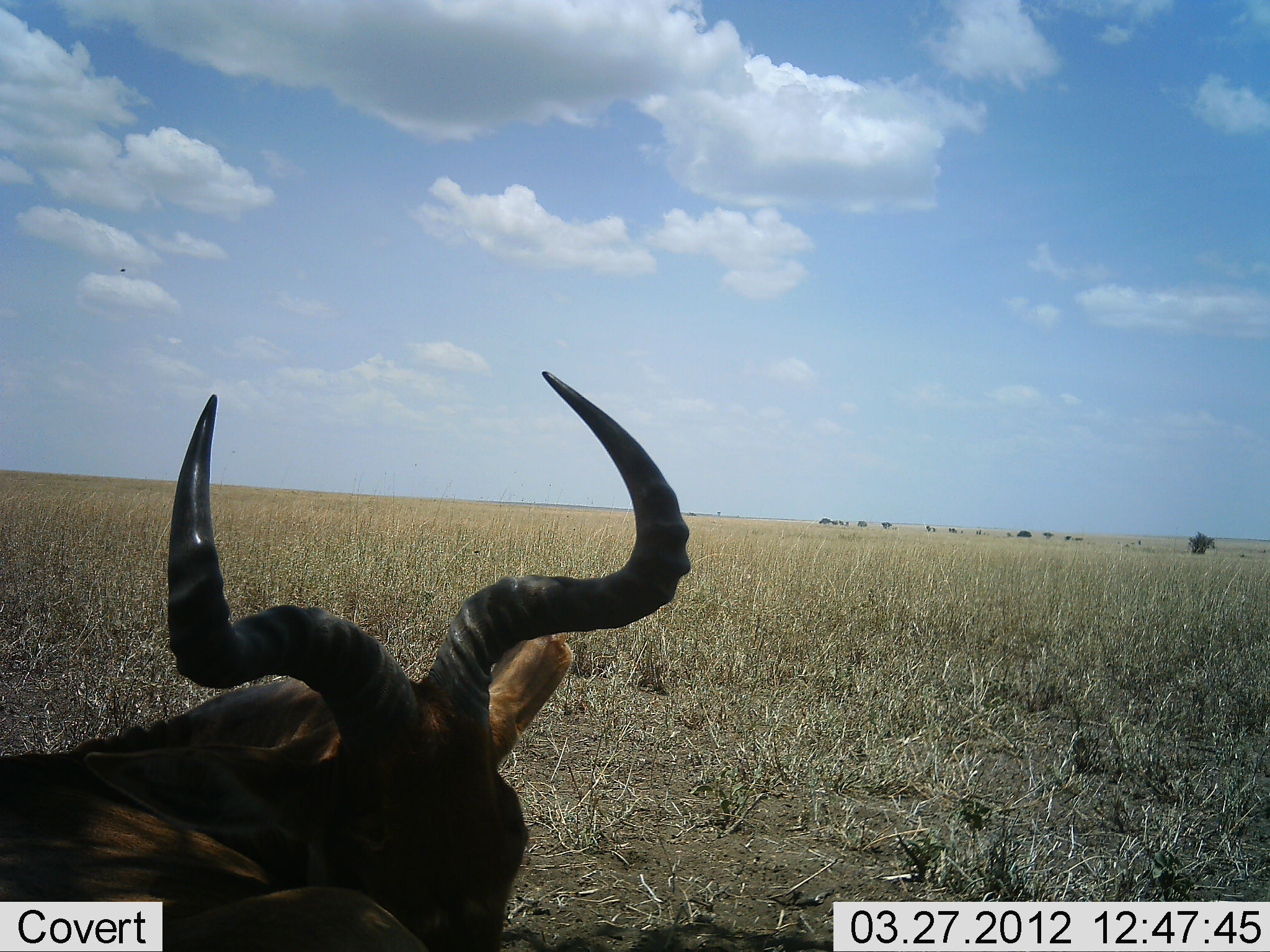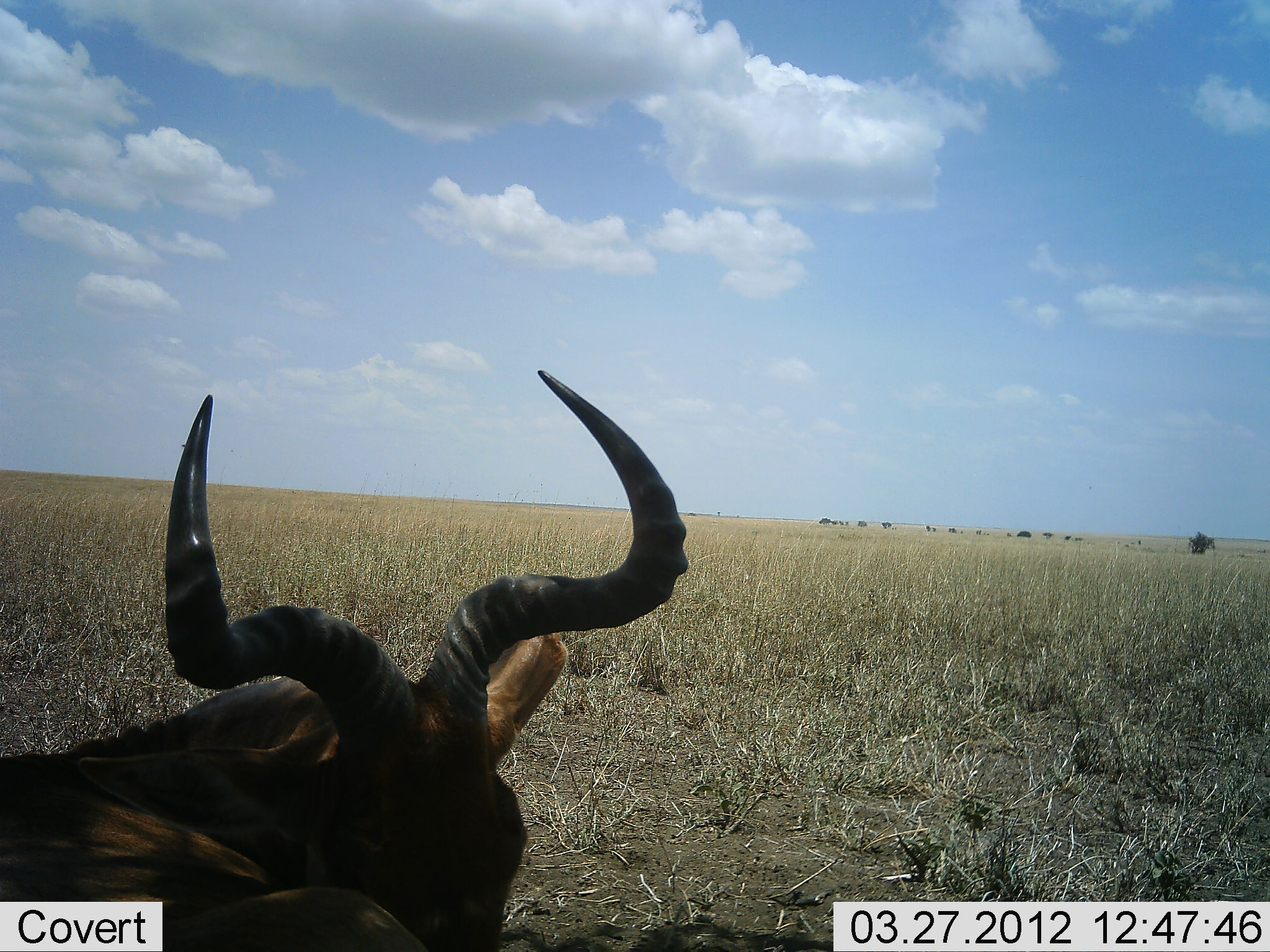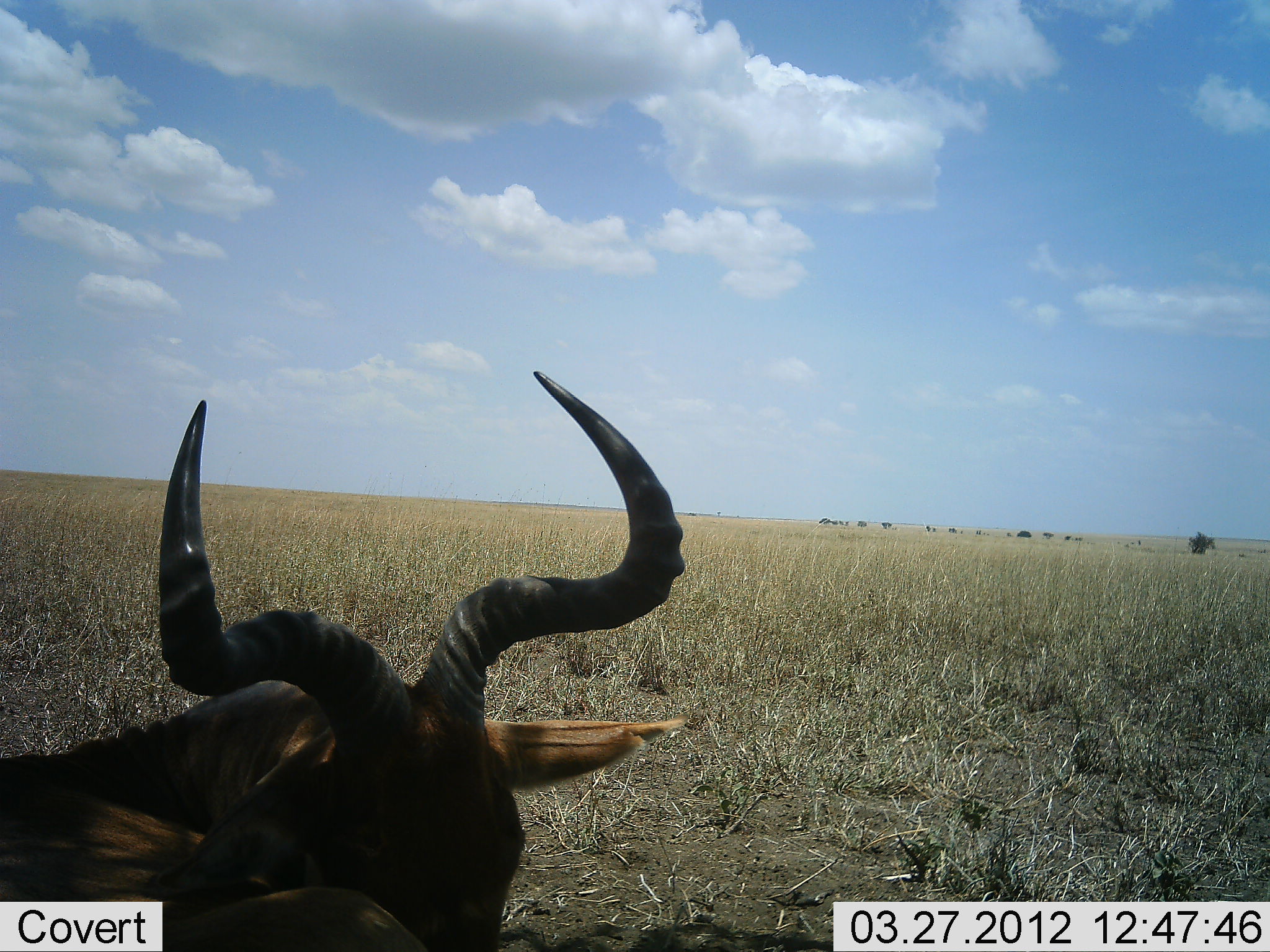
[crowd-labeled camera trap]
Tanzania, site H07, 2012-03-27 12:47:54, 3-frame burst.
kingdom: Animalia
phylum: Chordata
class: Mammalia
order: Artiodactyla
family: Bovidae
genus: Alcelaphus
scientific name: Alcelaphus buselaphus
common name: hartebeest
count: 1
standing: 15%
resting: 85%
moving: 0%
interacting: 0%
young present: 0%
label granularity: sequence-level